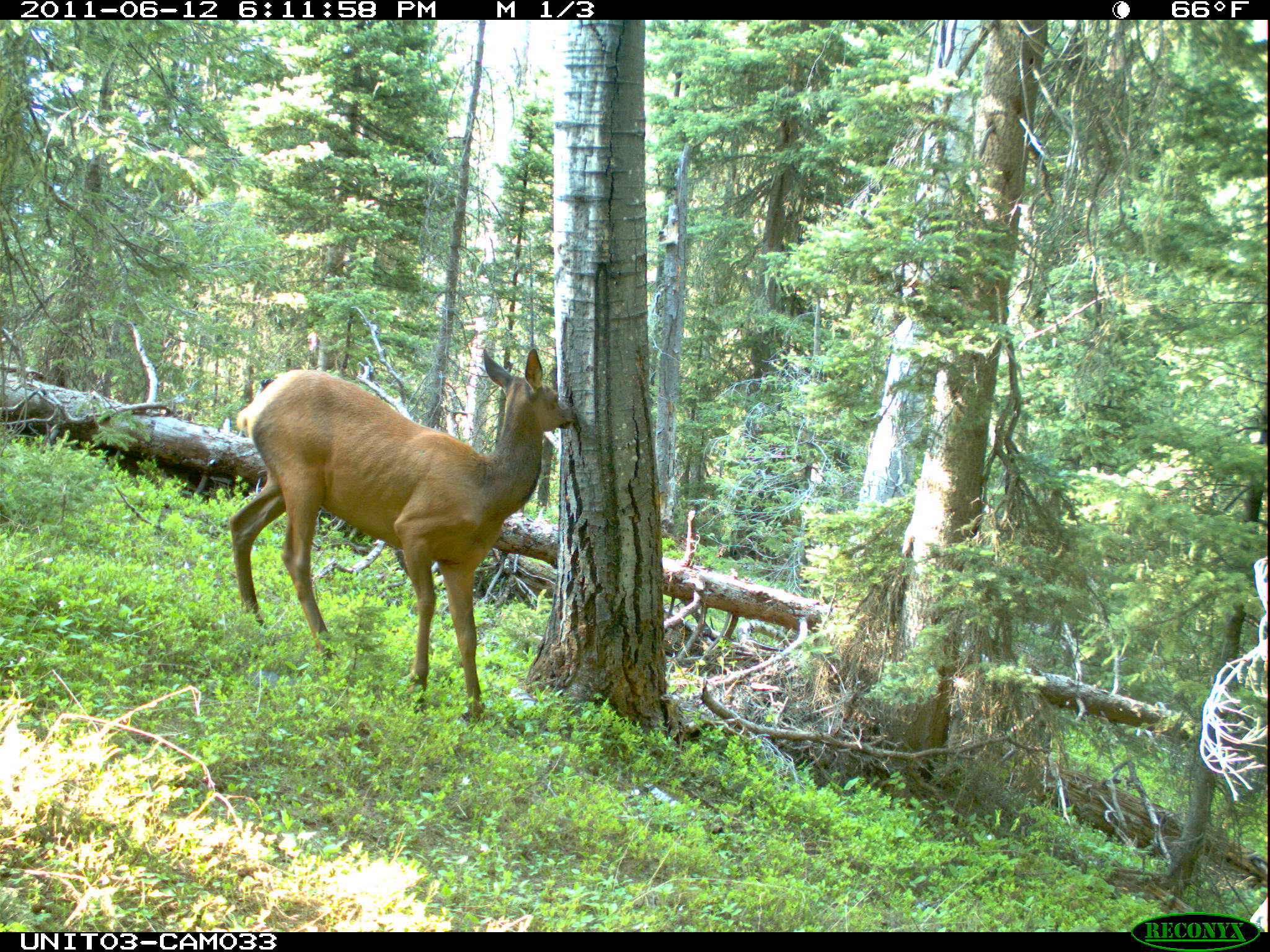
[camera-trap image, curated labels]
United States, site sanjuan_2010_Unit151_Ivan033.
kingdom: Animalia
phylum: Chordata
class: Mammalia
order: Artiodactyla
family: Cervidae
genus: Cervus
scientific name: Cervus elaphus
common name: red deer